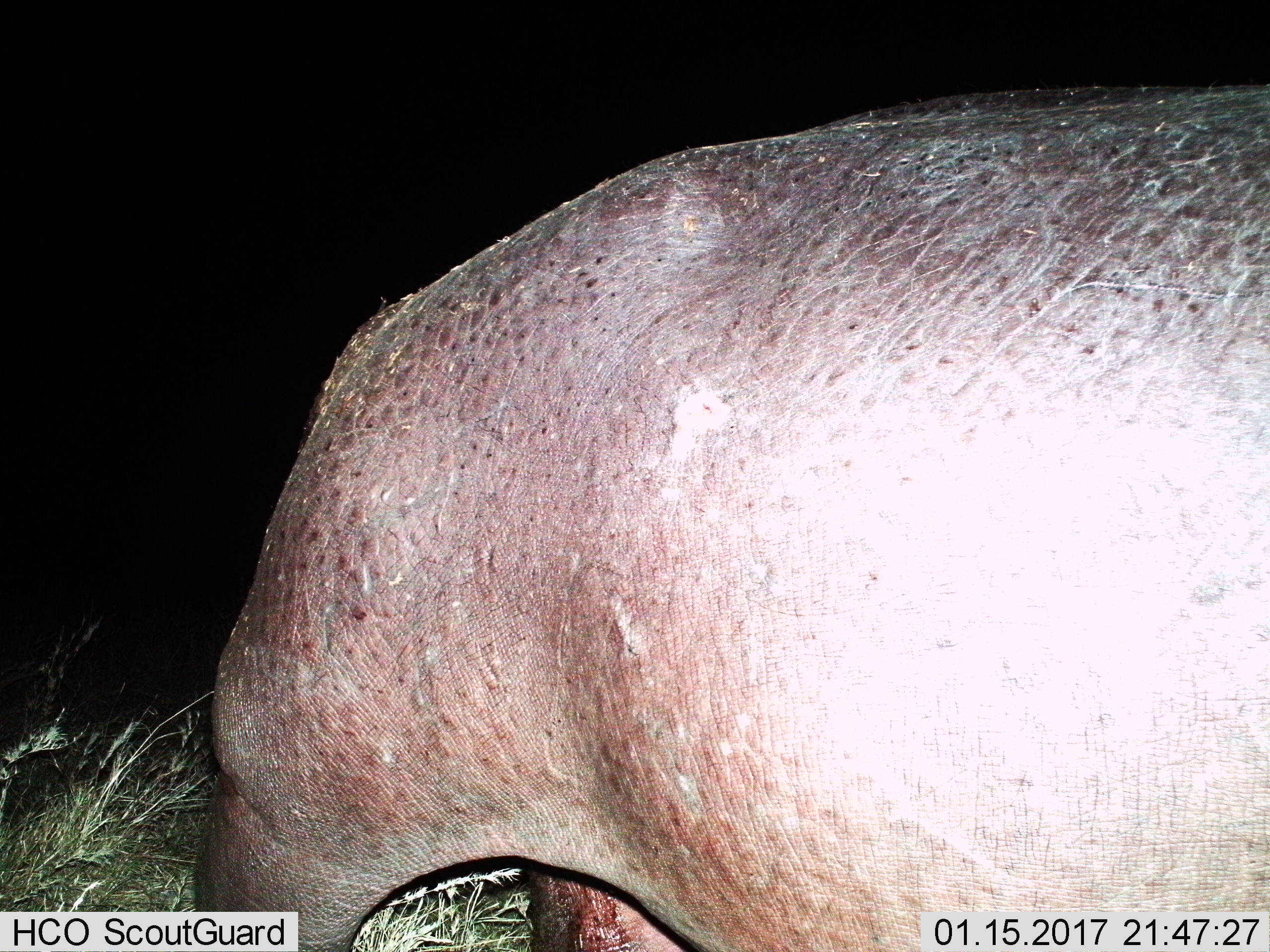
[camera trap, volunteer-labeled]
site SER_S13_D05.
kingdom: Animalia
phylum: Chordata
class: Mammalia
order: Artiodactyla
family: Hippopotamidae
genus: Hippopotamus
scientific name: Hippopotamus amphibius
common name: hippopotamus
Hippopotamus (Hippopotamus amphibius), count 1. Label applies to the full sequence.